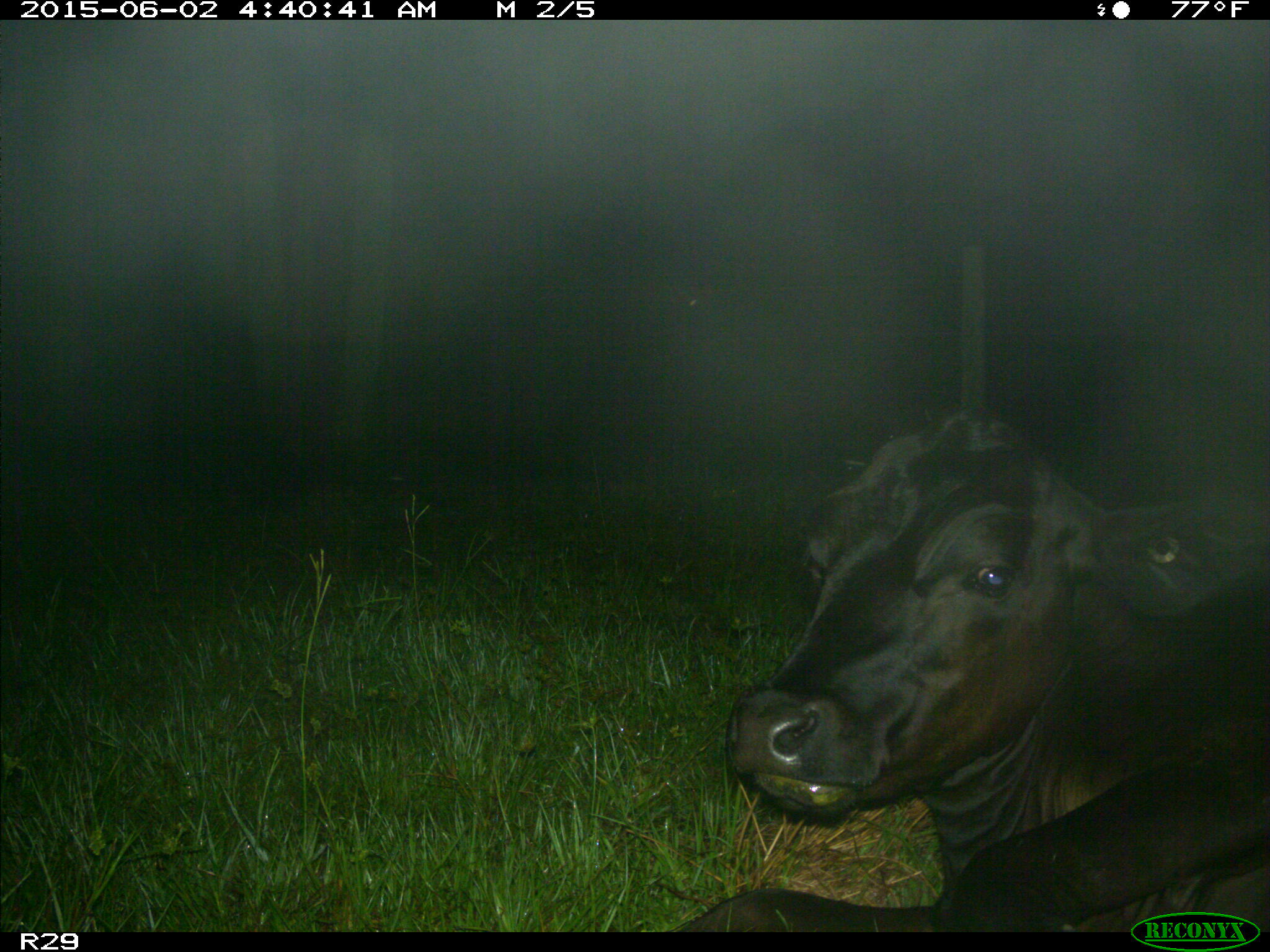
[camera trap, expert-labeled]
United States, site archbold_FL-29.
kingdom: Animalia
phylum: Chordata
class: Mammalia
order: Artiodactyla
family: Bovidae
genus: Bos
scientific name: Bos taurus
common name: domestic cow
Bos taurus (domestic cow).